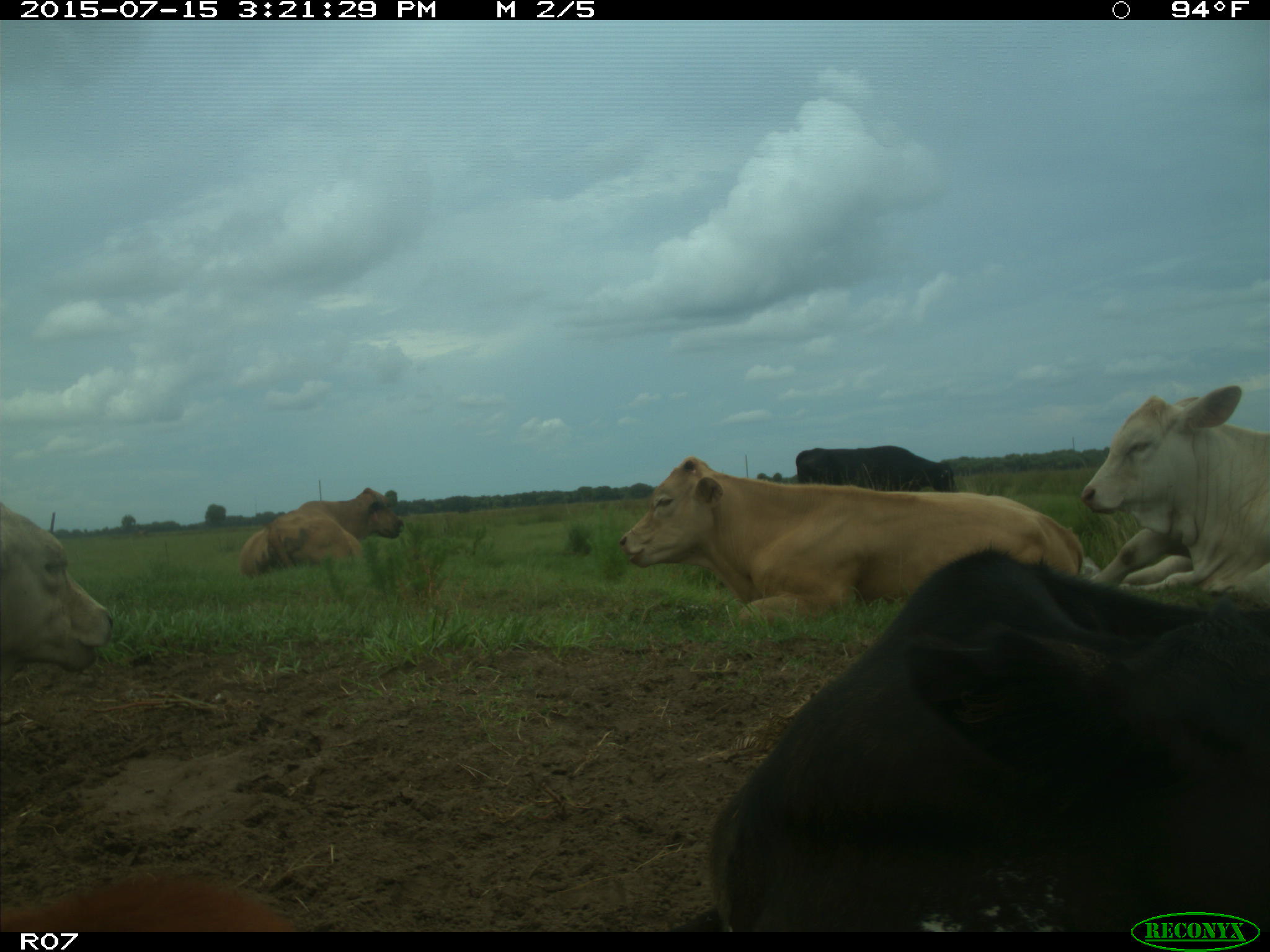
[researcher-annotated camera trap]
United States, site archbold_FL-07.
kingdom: Animalia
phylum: Chordata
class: Mammalia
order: Artiodactyla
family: Bovidae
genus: Bos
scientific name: Bos taurus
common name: domestic cow